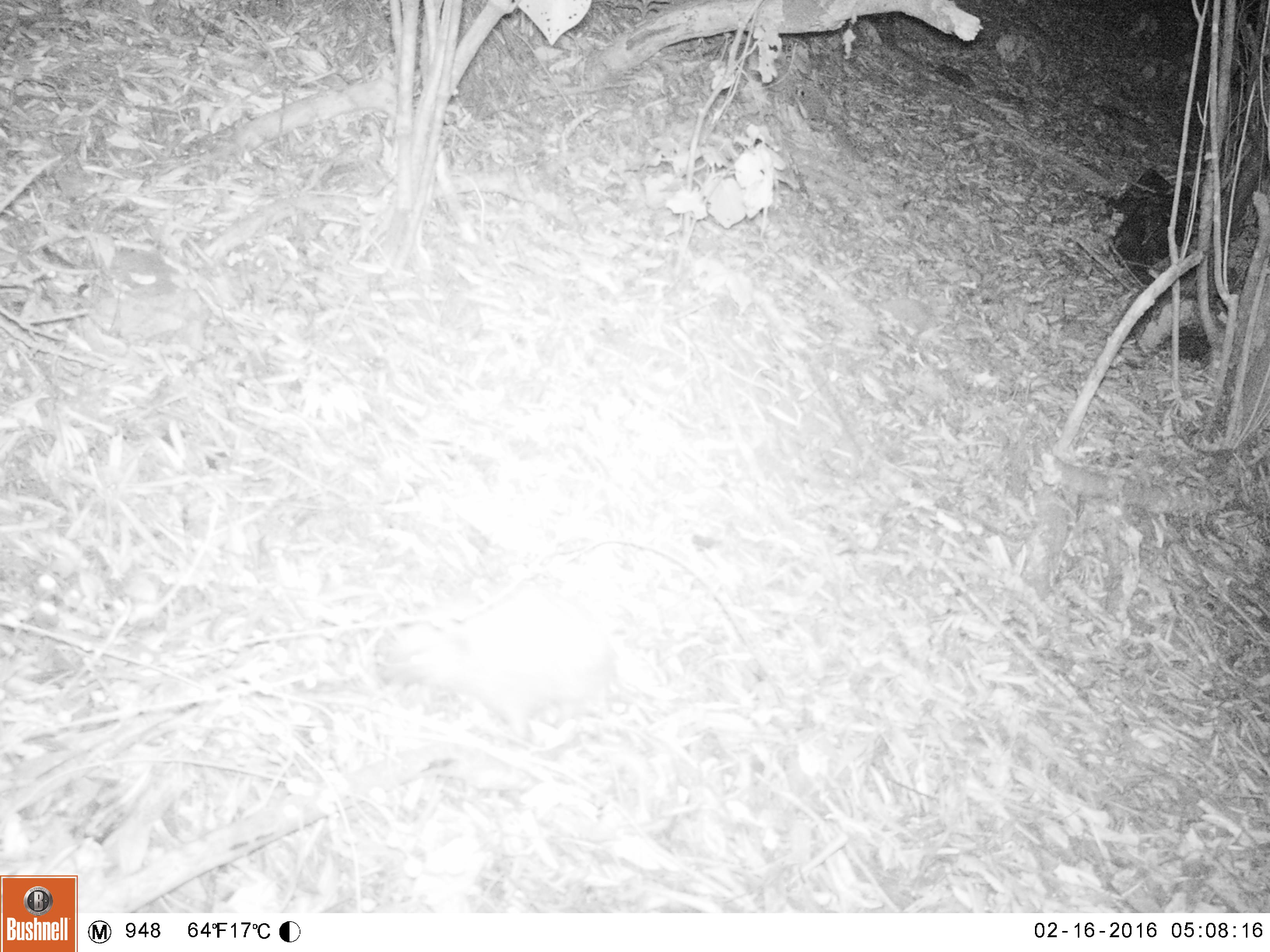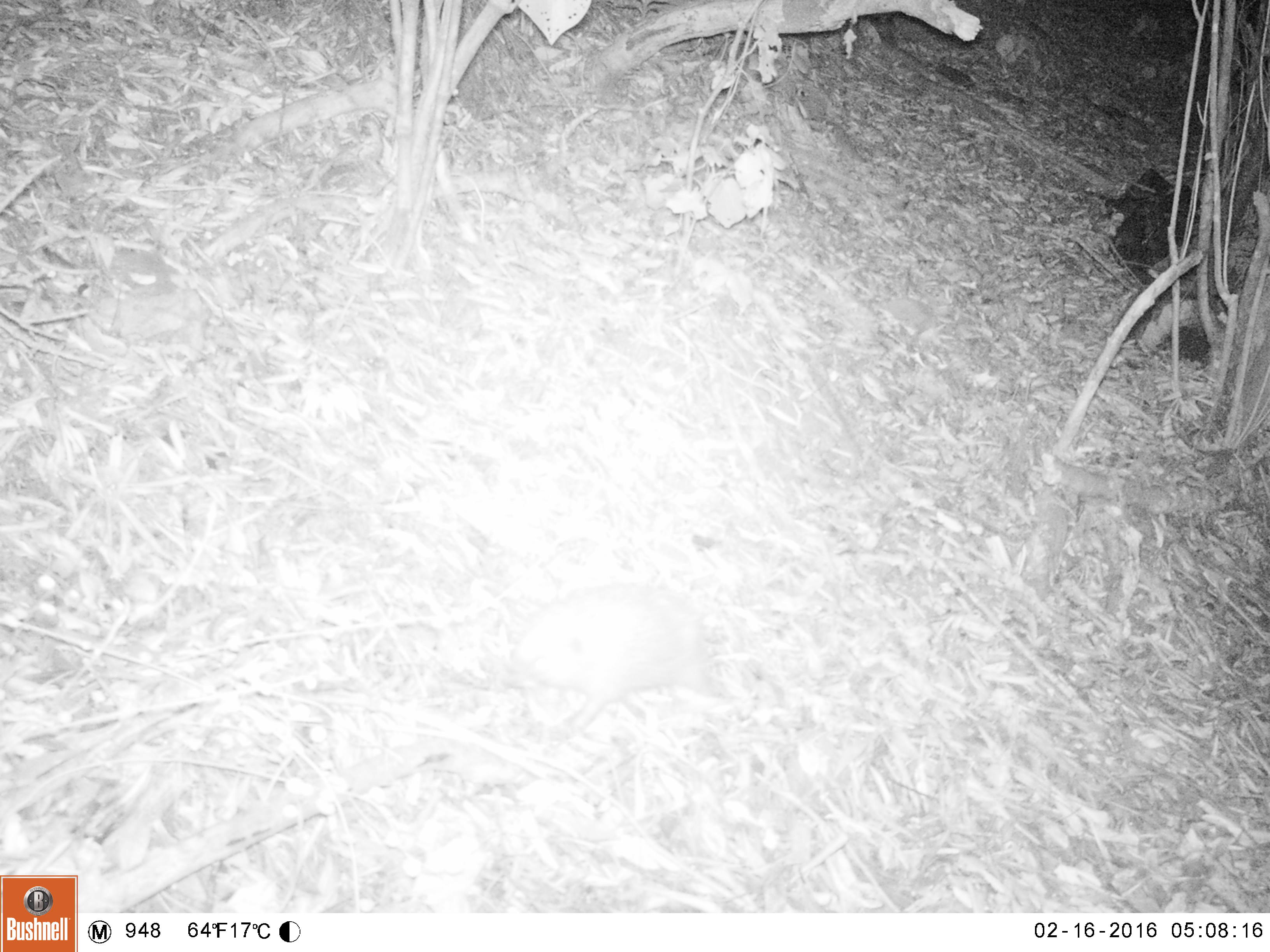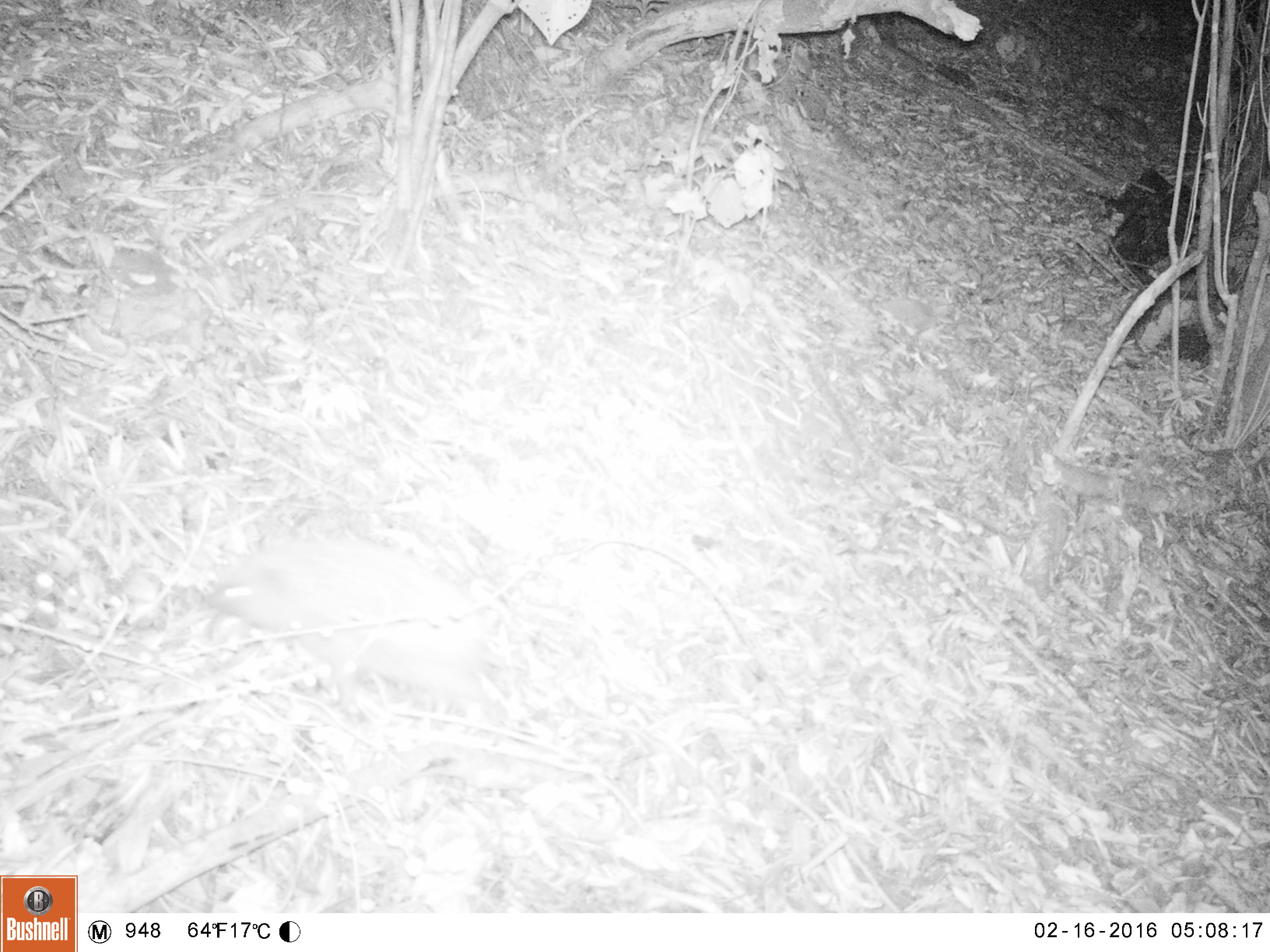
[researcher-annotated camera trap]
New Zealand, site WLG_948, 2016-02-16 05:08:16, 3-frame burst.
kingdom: Animalia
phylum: Chordata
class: Mammalia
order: Eulipotyphla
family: Erinaceidae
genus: Erinaceus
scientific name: Erinaceus europaeus europaeus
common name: european hedgehog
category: hedgehog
Hedgehog (european hedgehog) (Erinaceus europaeus europaeus).